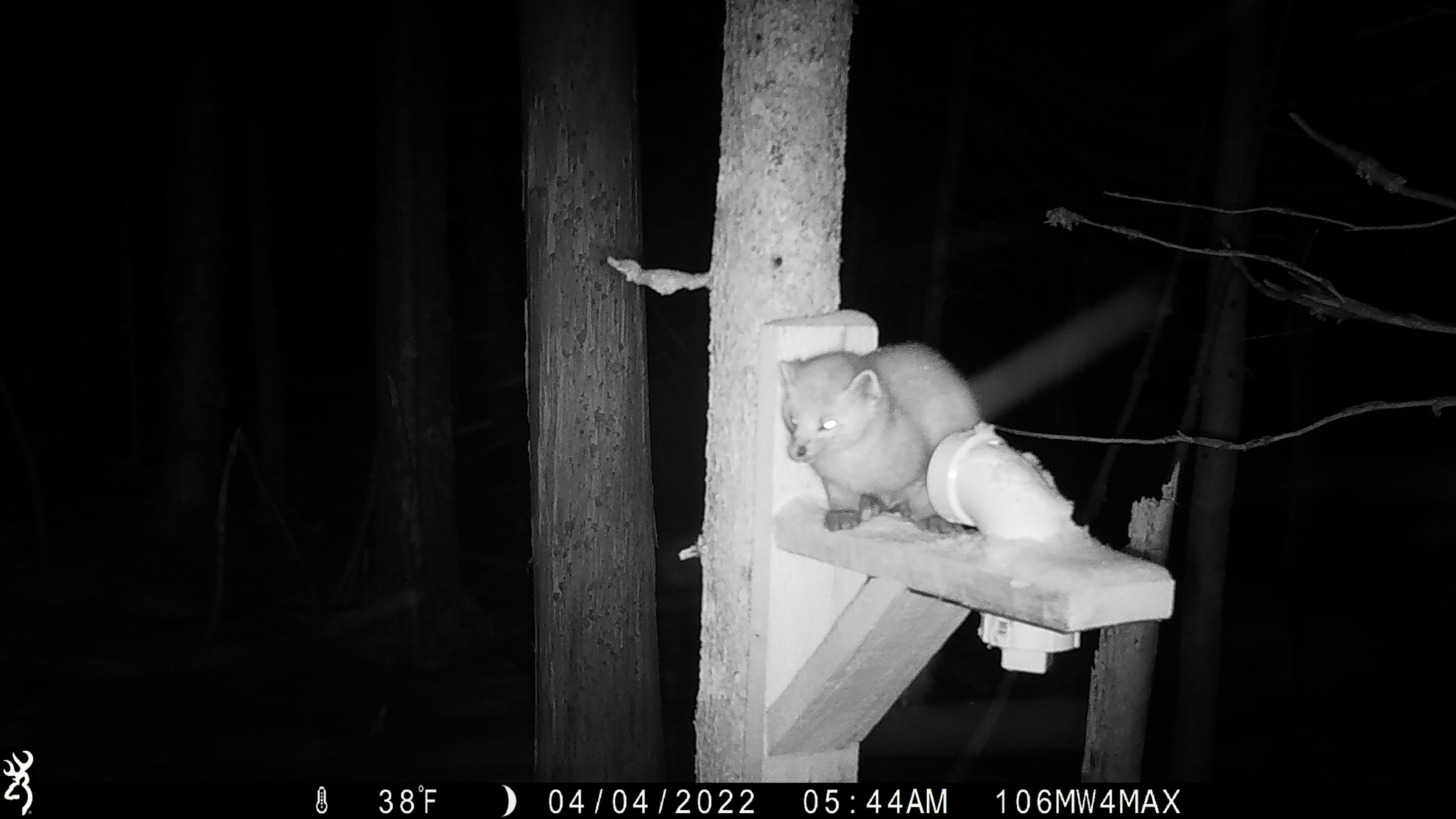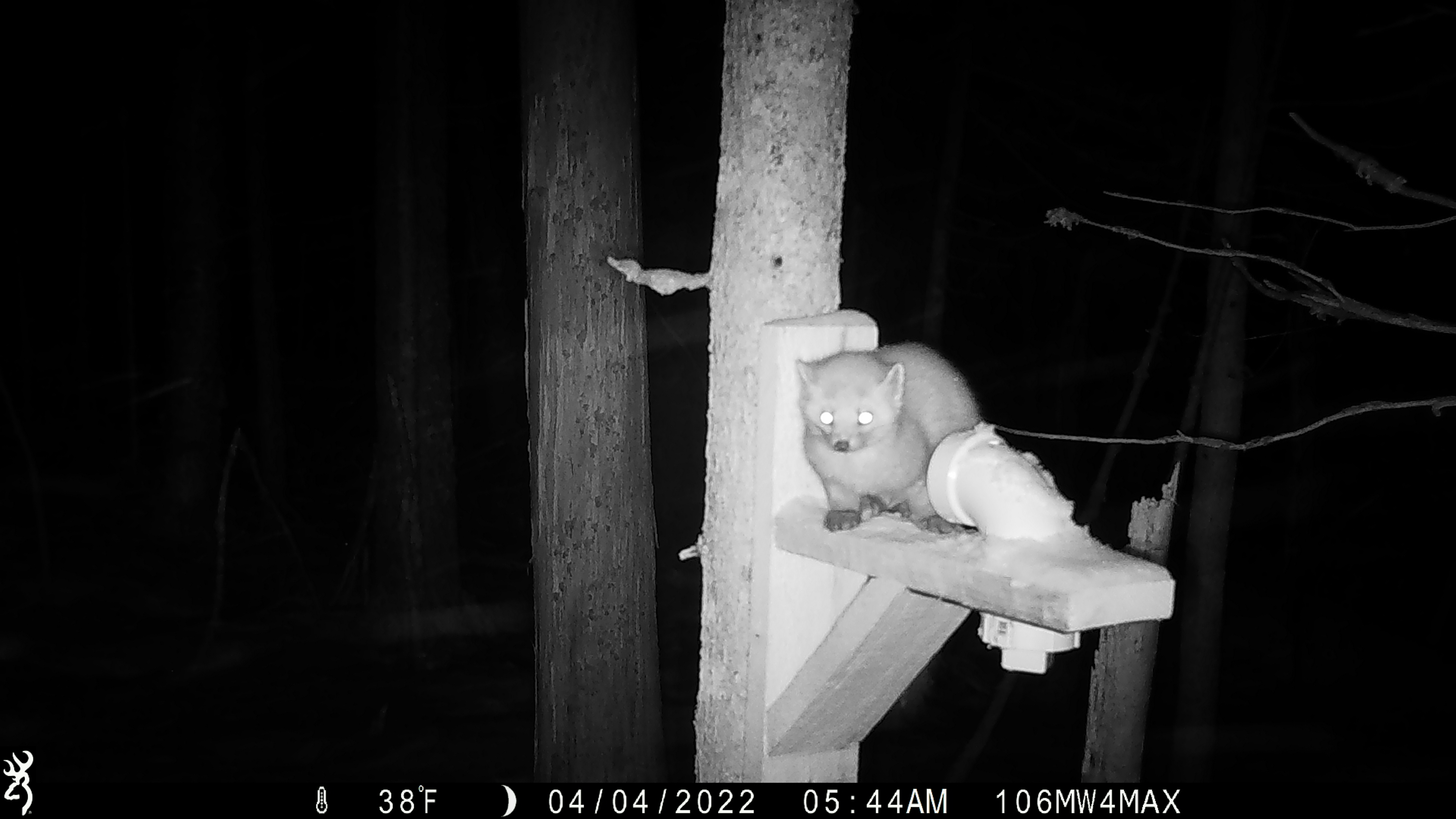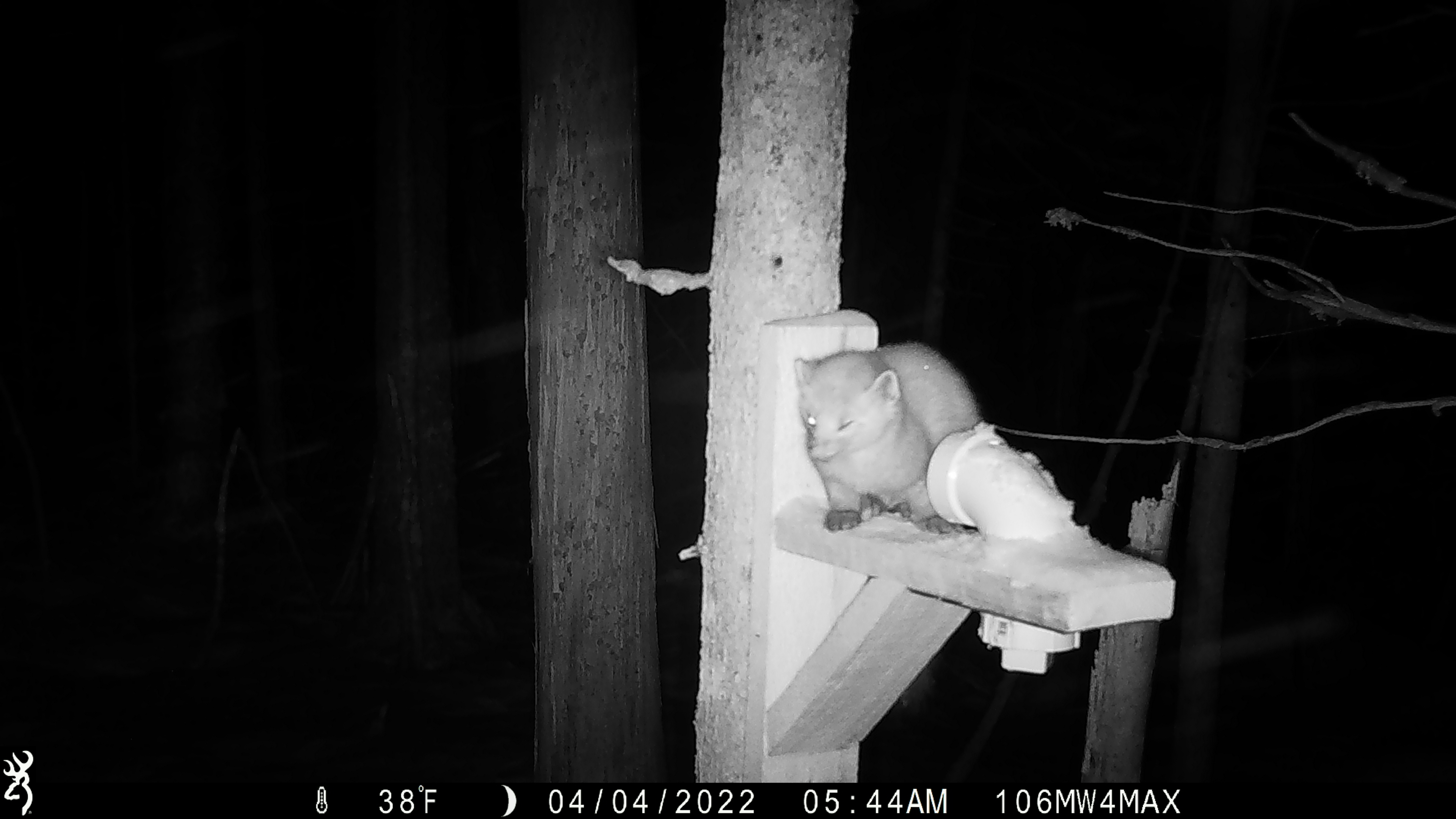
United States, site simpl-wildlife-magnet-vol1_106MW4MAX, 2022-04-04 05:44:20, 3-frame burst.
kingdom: Animalia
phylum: Chordata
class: Mammalia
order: Carnivora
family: Mustelidae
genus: Martes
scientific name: Martes americana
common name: american marten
American marten (Martes americana).